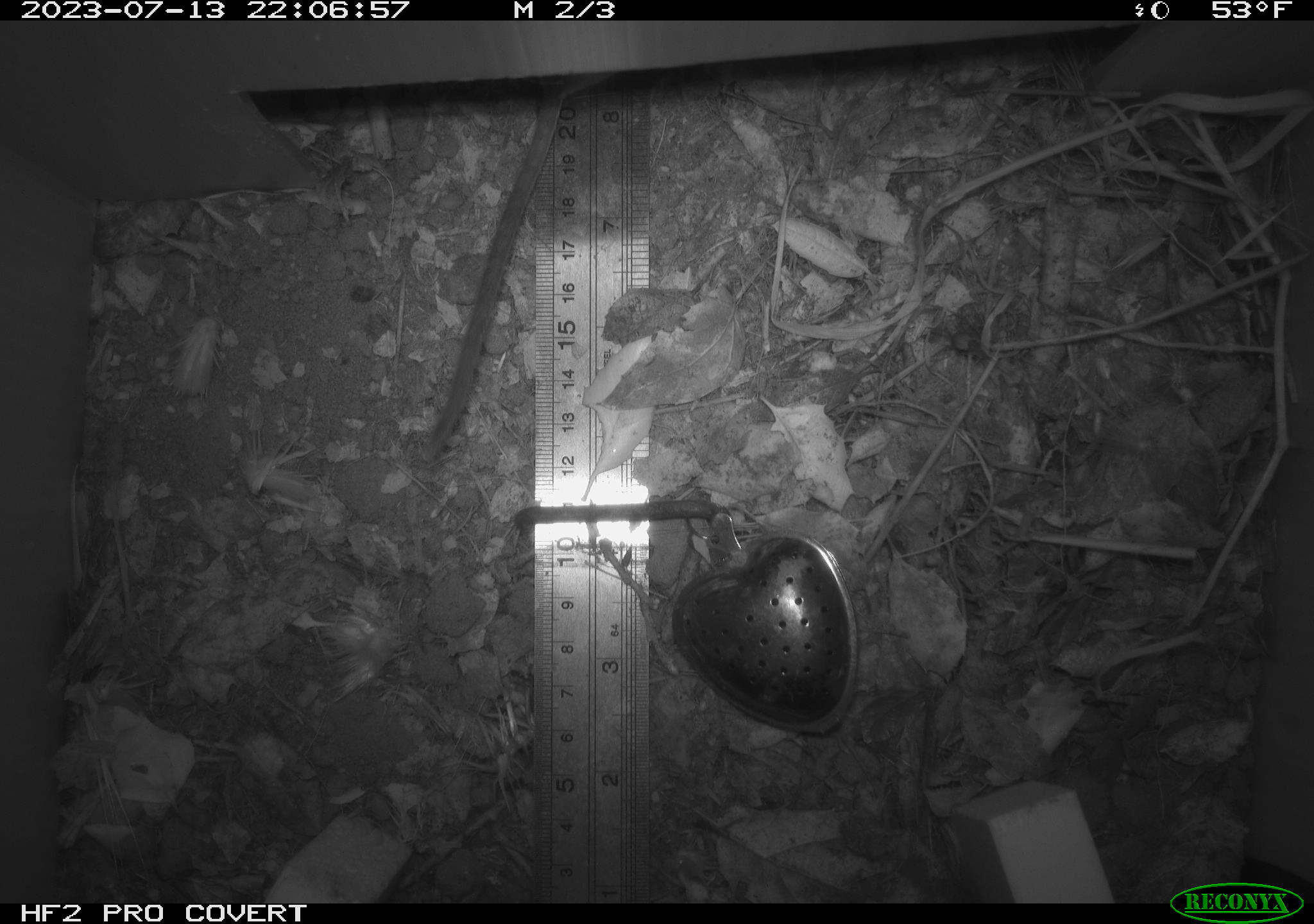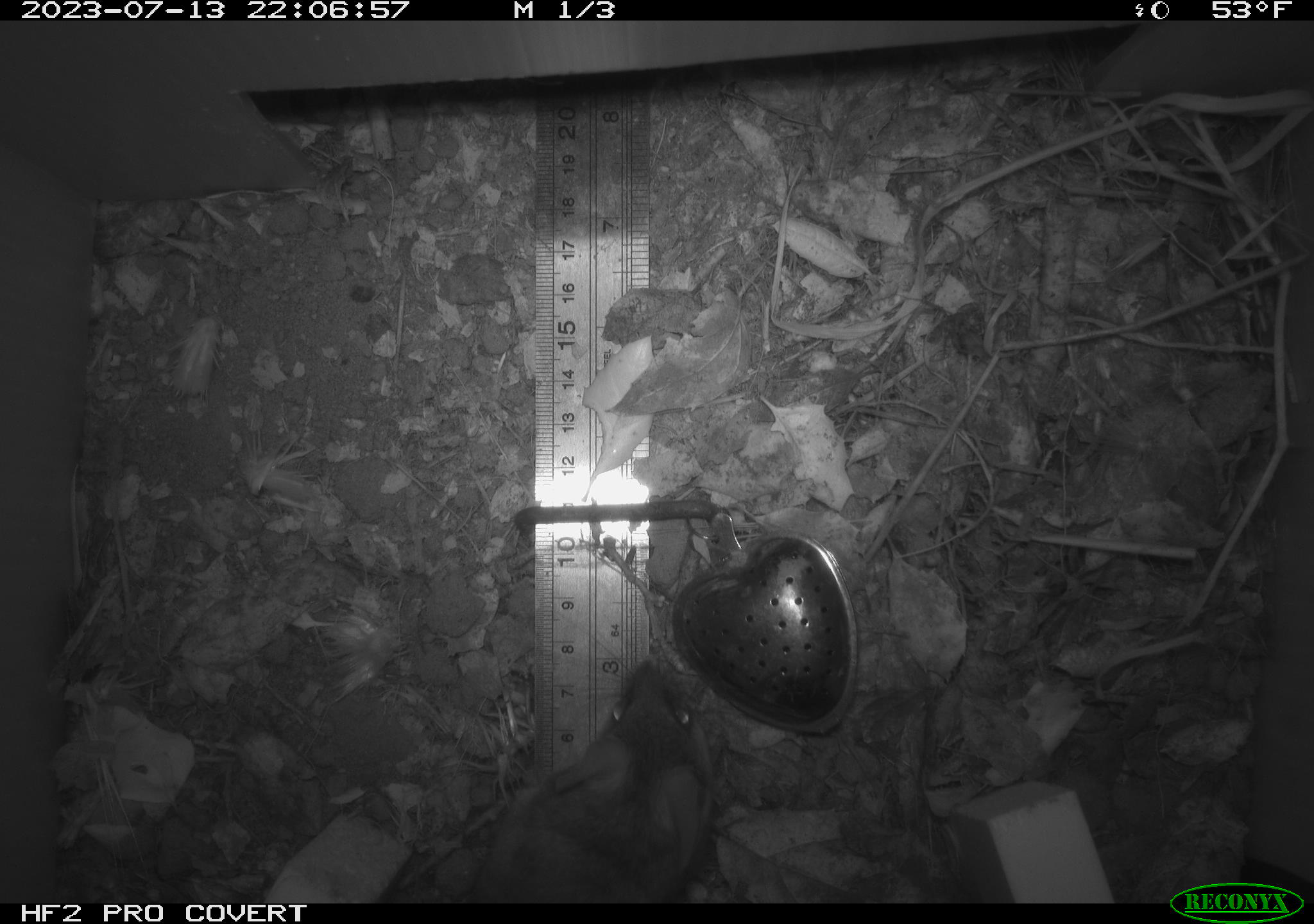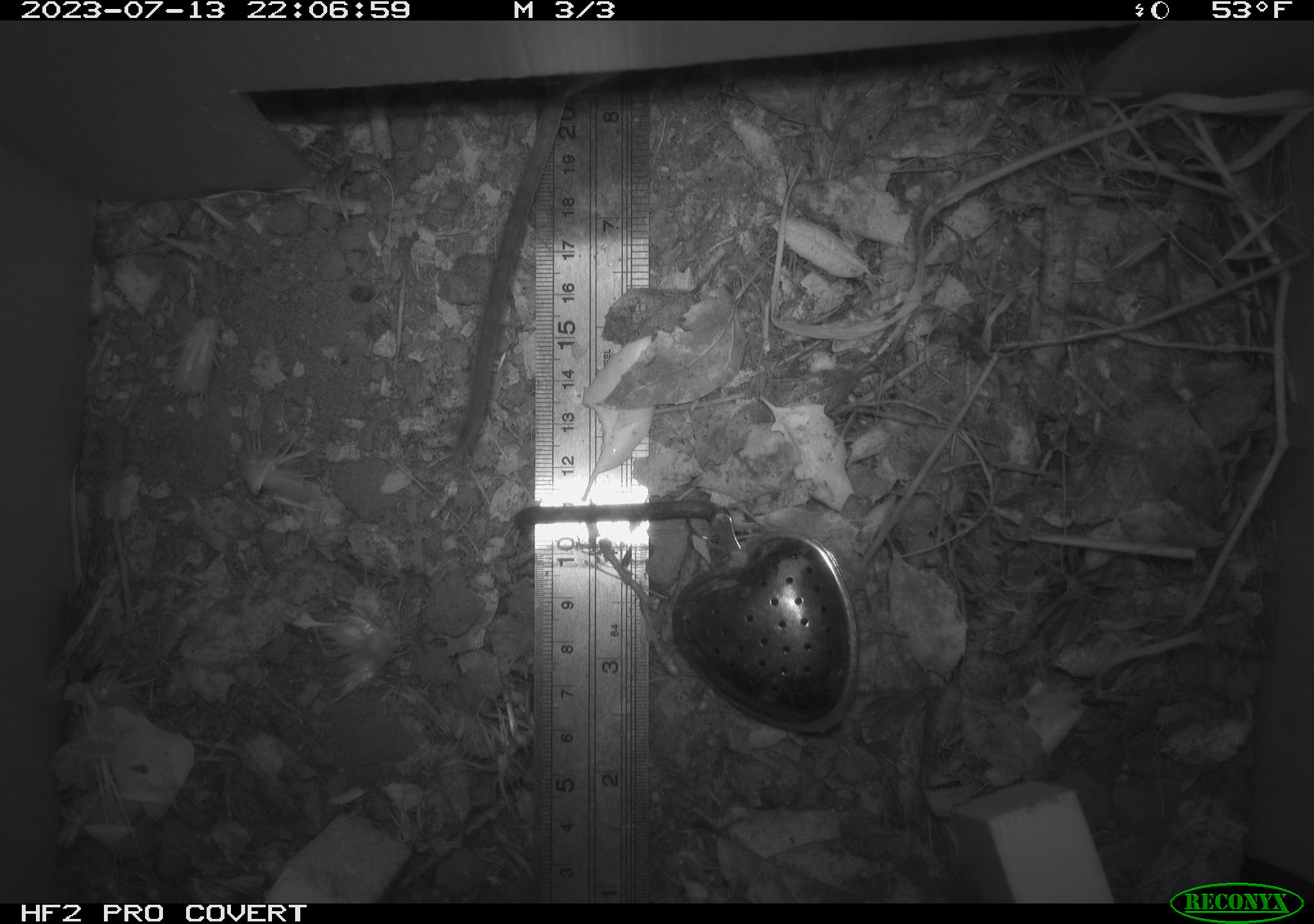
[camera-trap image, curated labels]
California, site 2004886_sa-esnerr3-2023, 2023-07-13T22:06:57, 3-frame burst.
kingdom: Animalia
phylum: Chordata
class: Mammalia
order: Rodentia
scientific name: Rodentia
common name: mouse species